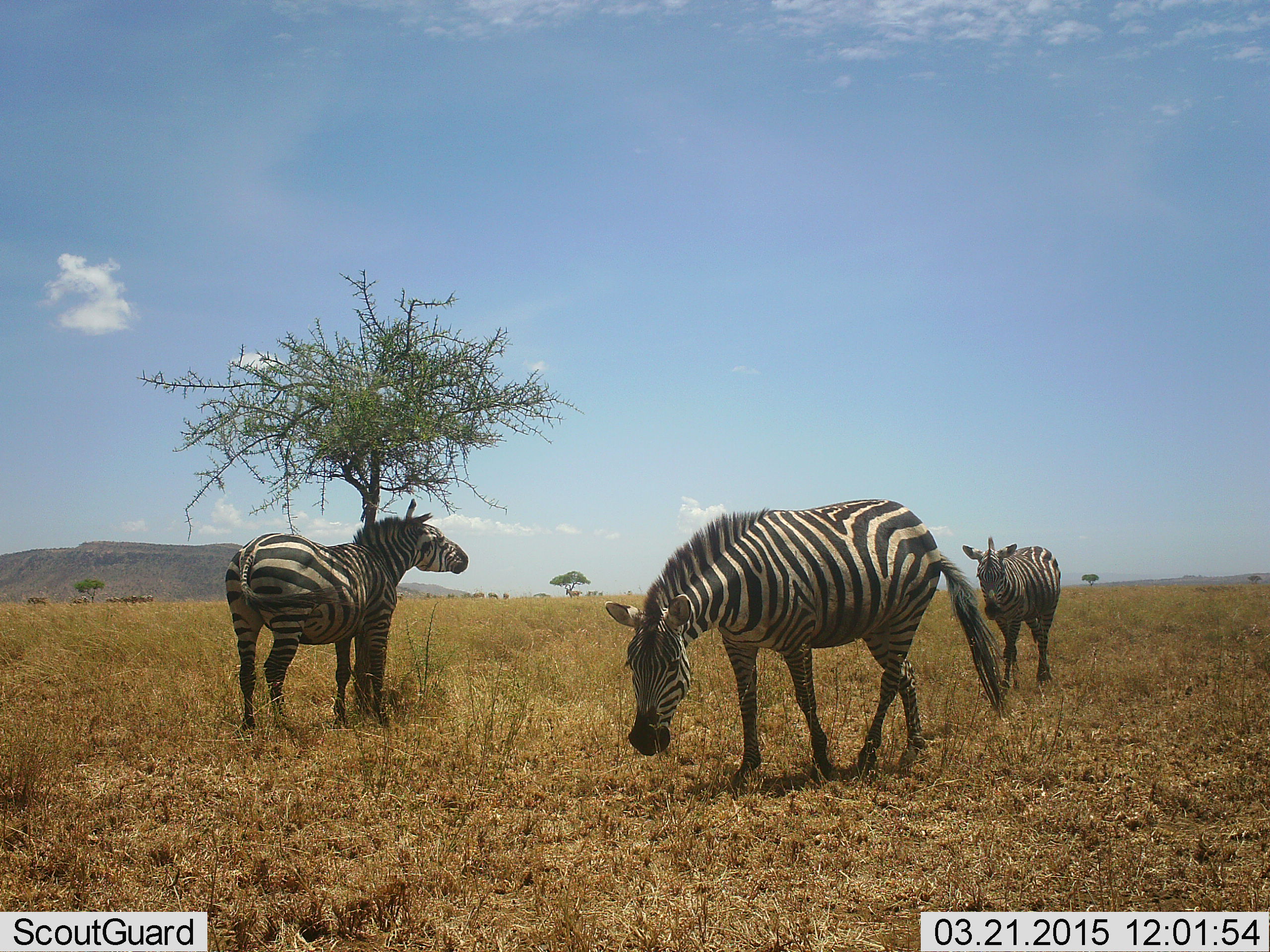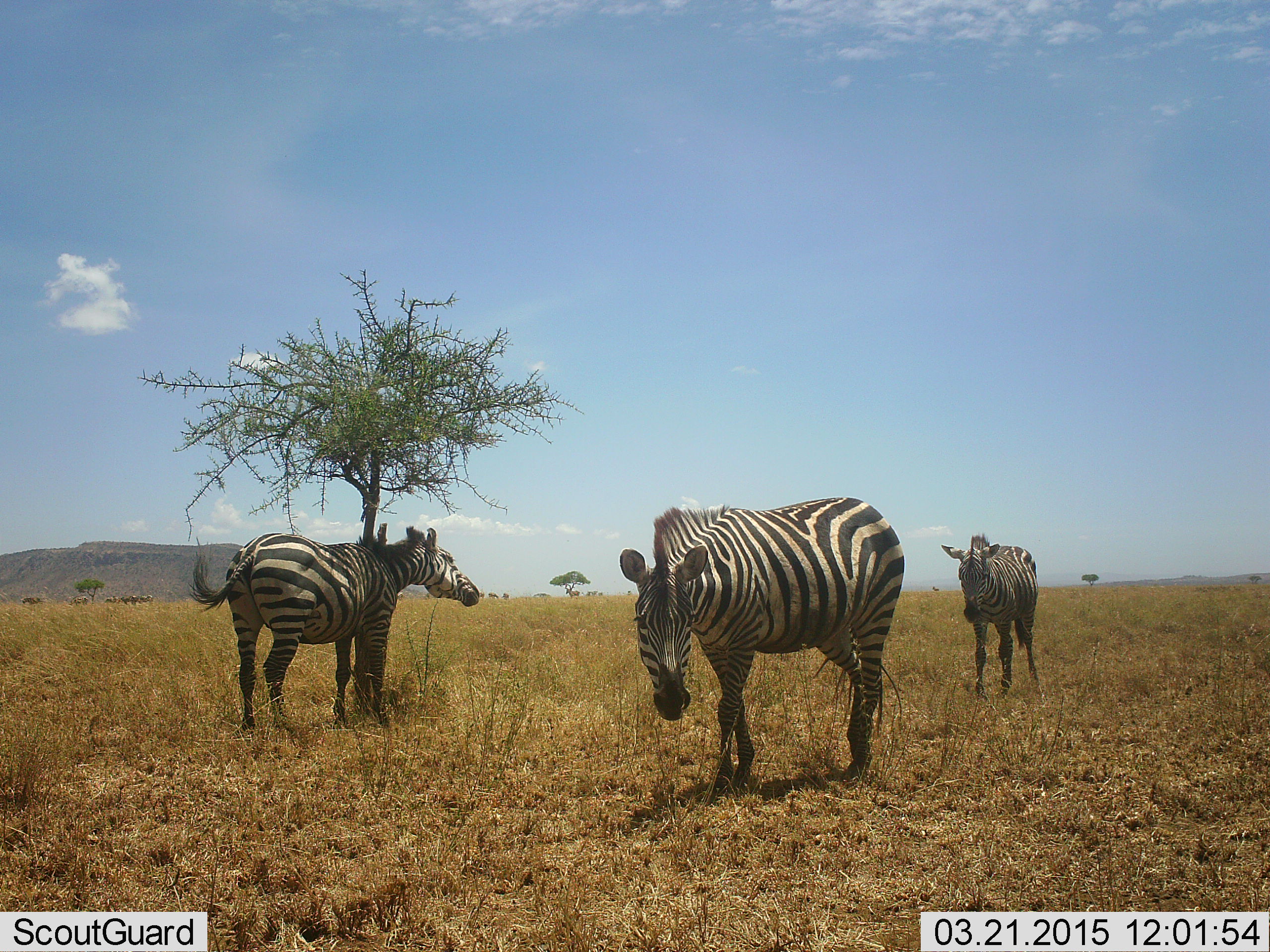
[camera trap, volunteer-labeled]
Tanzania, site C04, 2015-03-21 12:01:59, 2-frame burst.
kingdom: Animalia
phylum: Chordata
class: Mammalia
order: Perissodactyla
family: Equidae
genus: Equus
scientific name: Equus quagga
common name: plains zebra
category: zebra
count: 3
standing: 45%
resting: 0%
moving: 73%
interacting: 27%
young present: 9%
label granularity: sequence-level